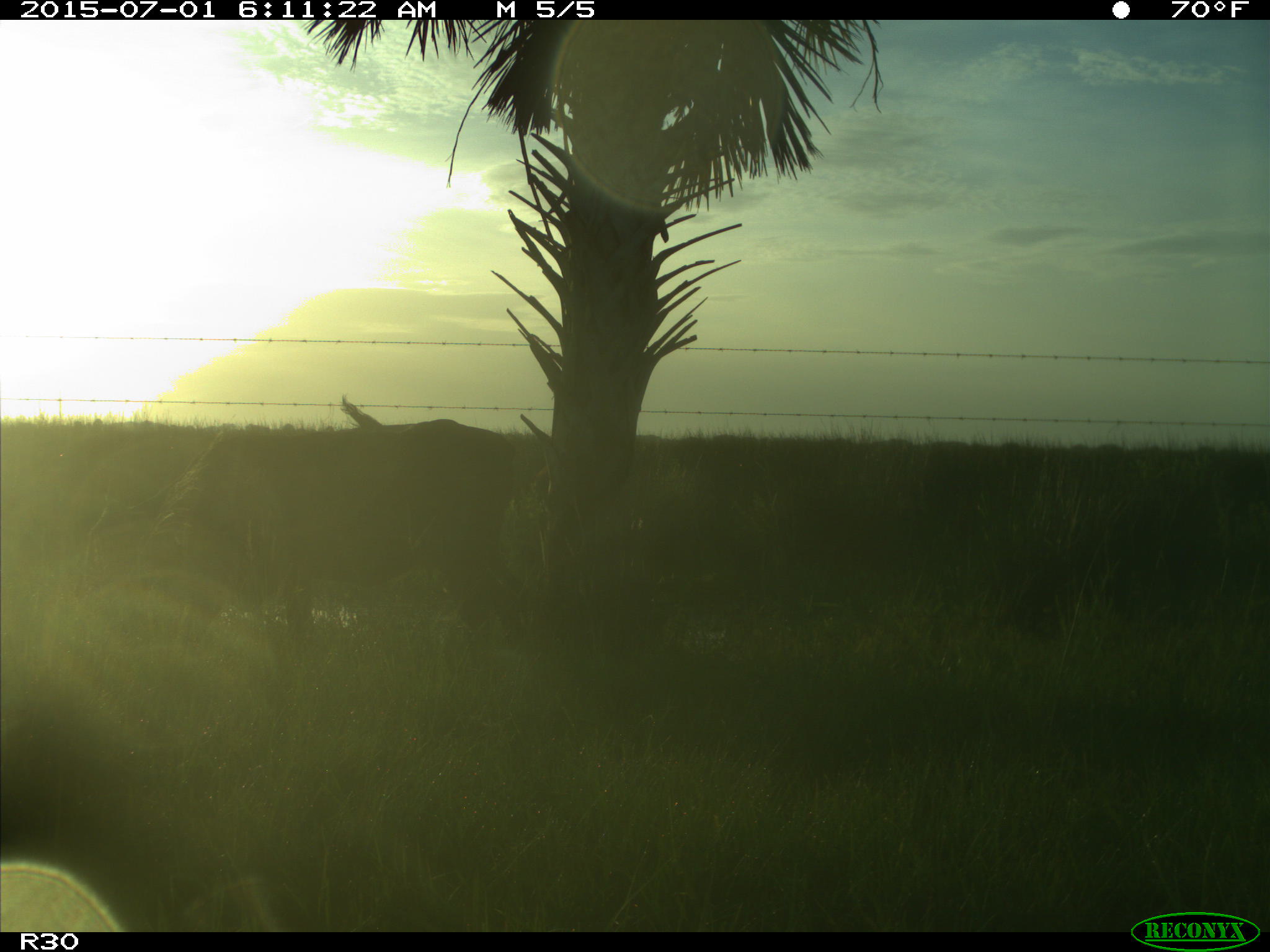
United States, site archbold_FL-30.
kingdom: Animalia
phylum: Chordata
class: Mammalia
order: Artiodactyla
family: Bovidae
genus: Bos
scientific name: Bos taurus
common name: domestic cow